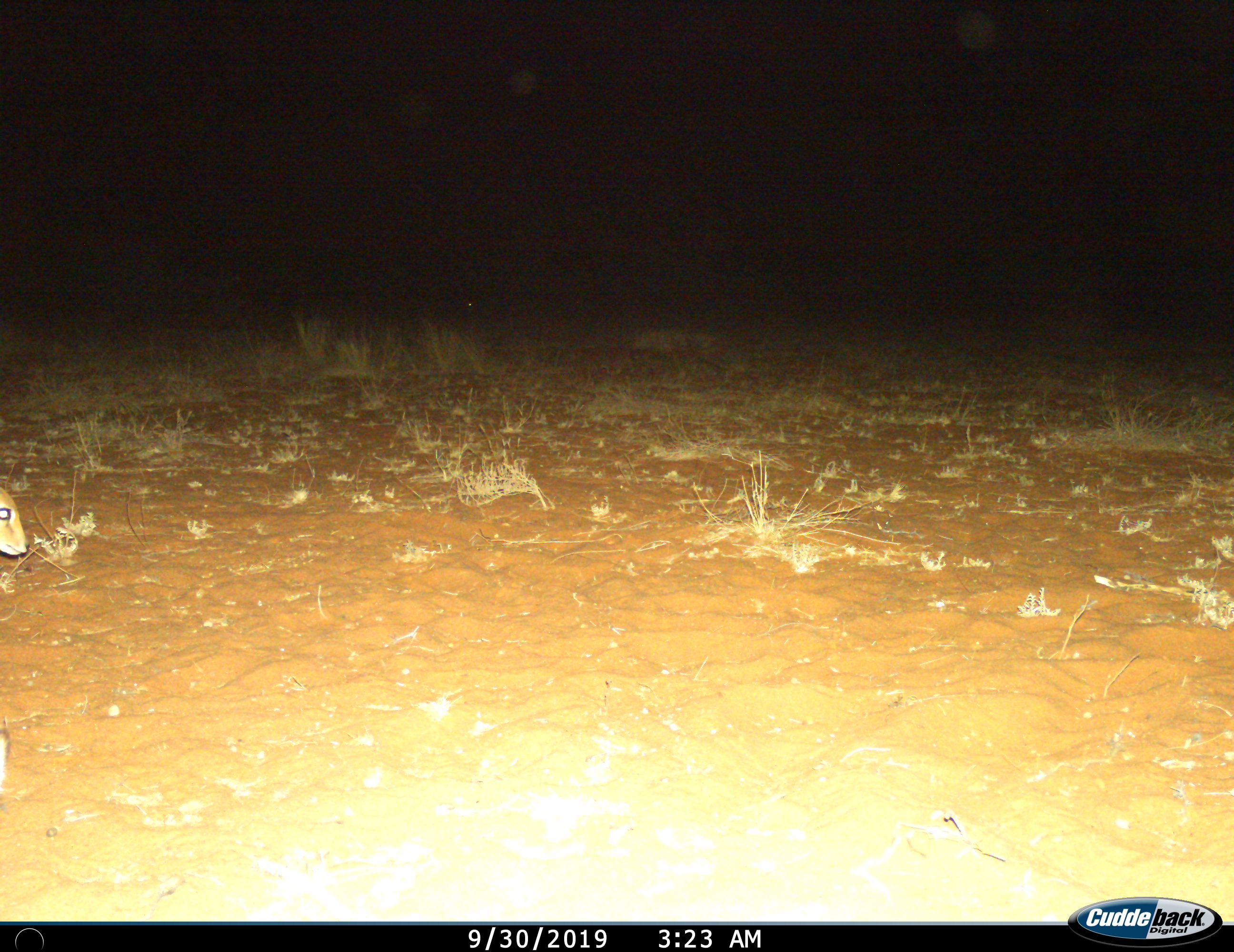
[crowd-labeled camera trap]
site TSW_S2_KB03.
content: unidentified animal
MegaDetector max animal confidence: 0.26